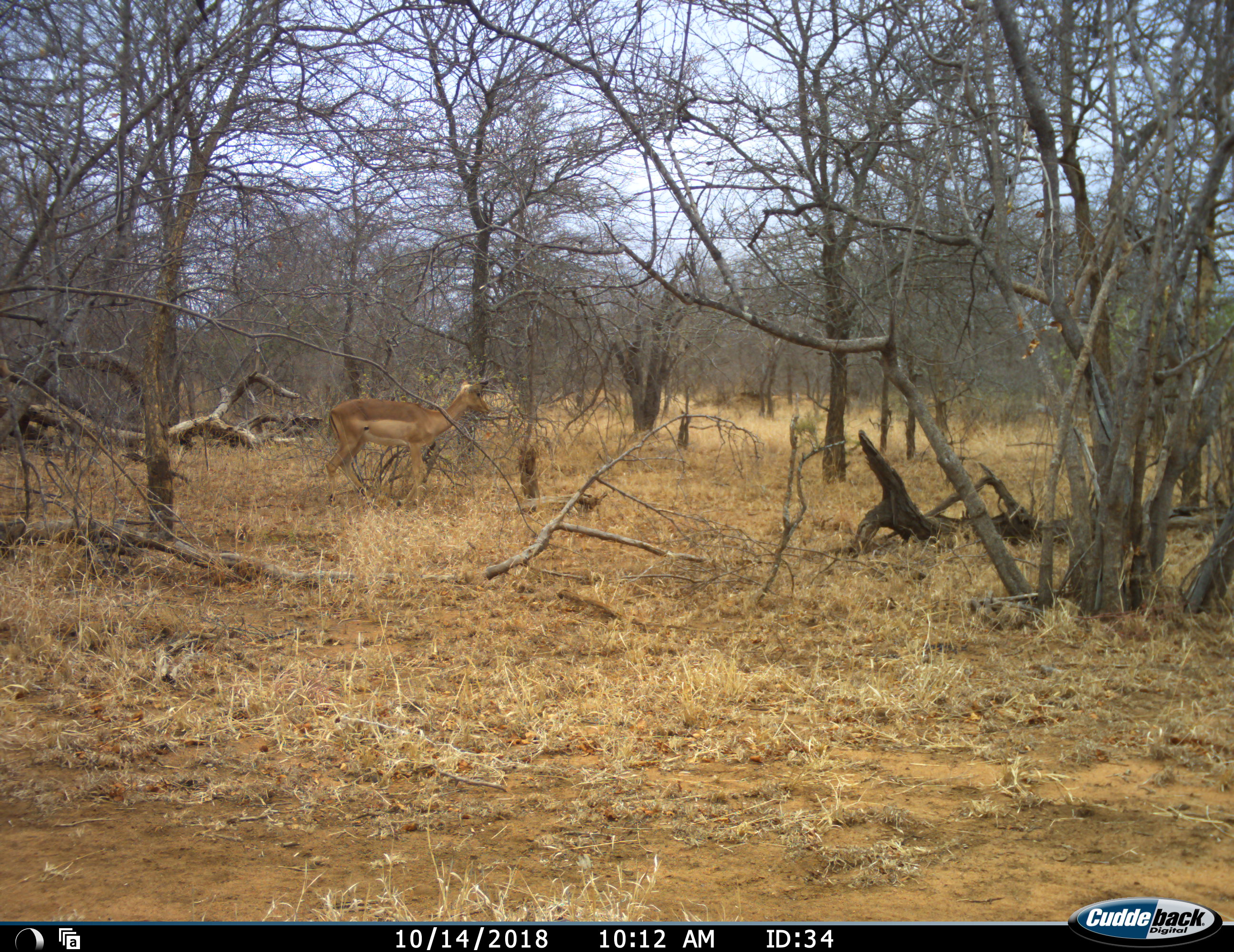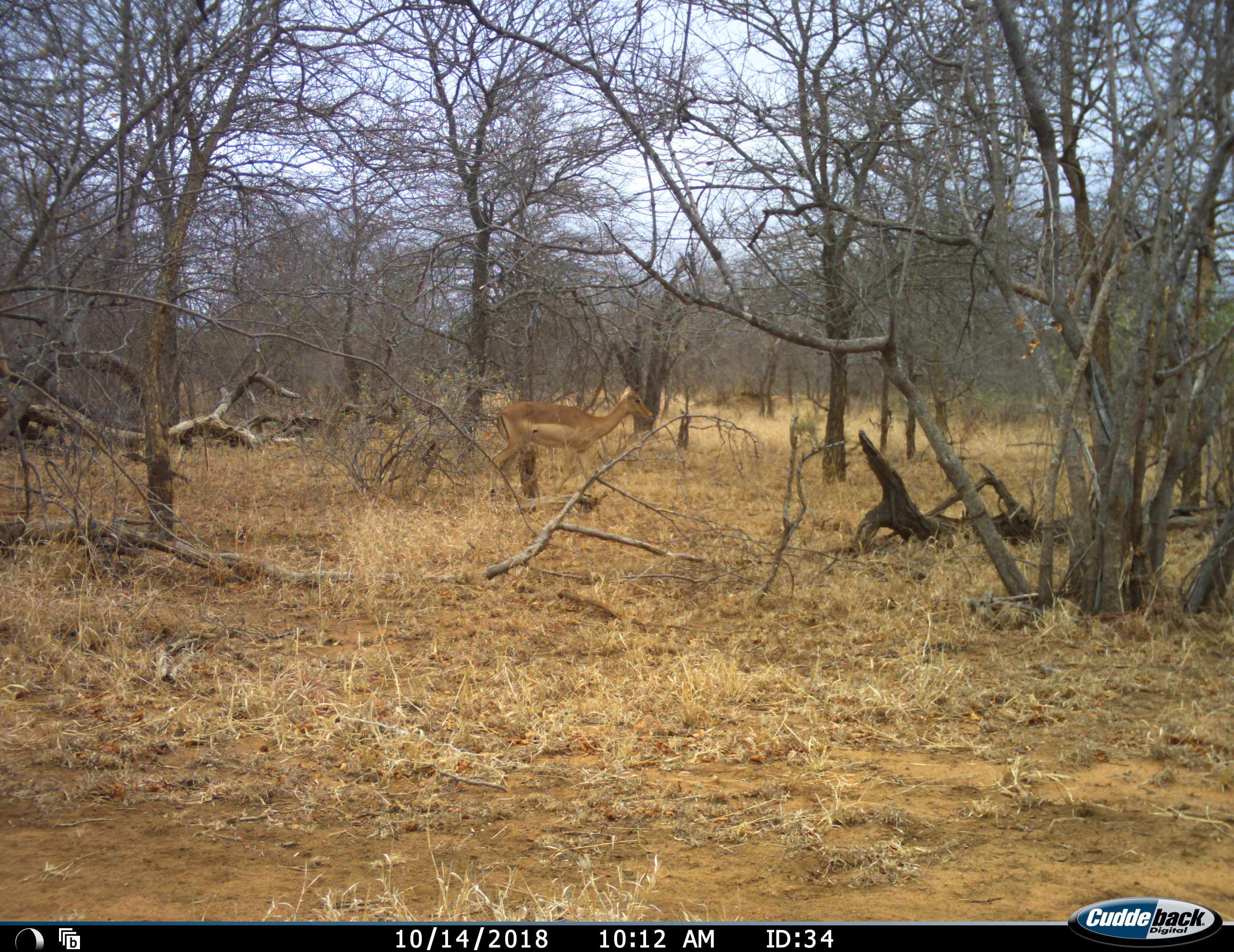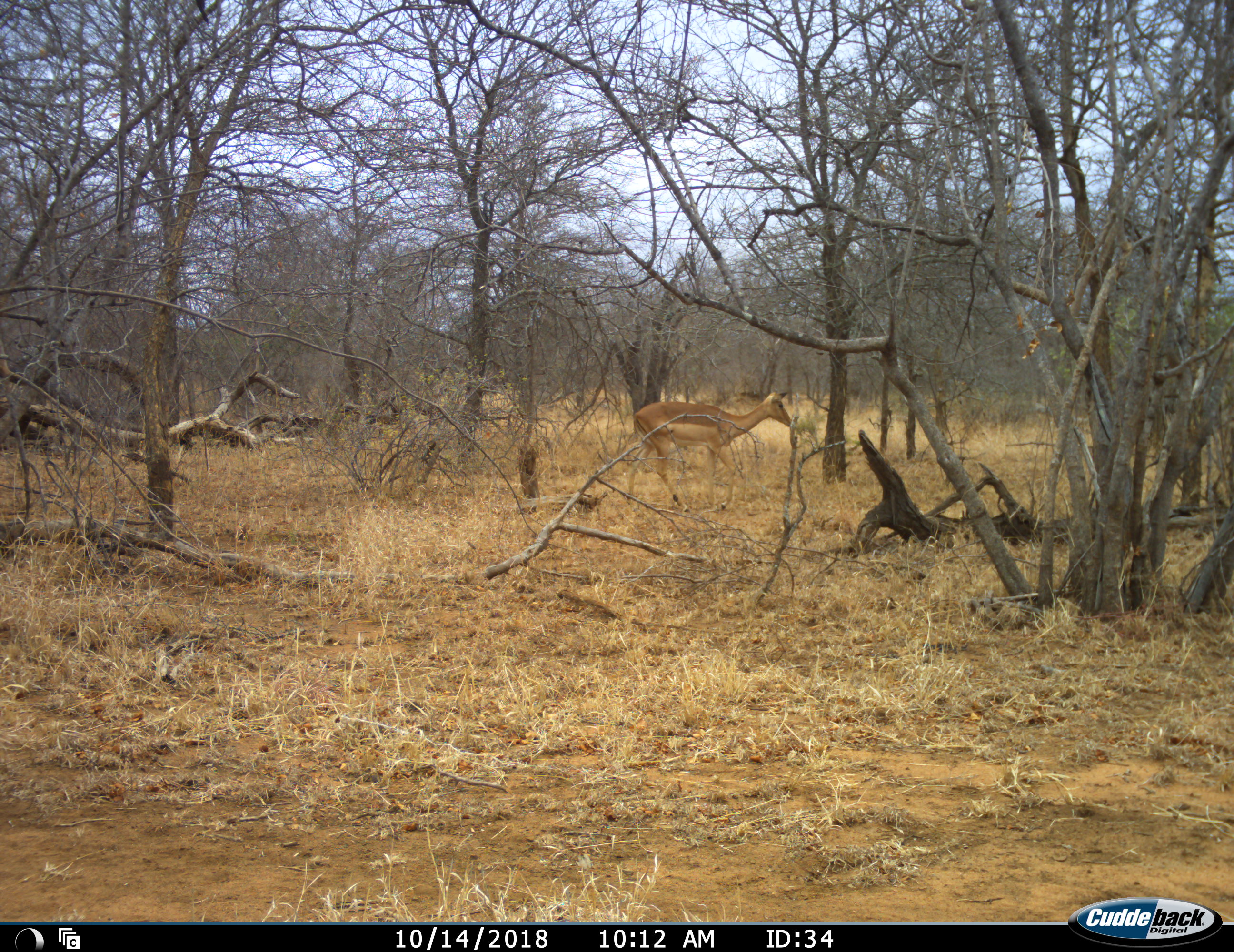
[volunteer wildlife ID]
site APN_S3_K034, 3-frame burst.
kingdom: Animalia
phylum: Chordata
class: Mammalia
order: Artiodactyla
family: Bovidae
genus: Aepyceros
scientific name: Aepyceros melampus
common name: impala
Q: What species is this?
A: Impala (Aepyceros melampus).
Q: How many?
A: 1.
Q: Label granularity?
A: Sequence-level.